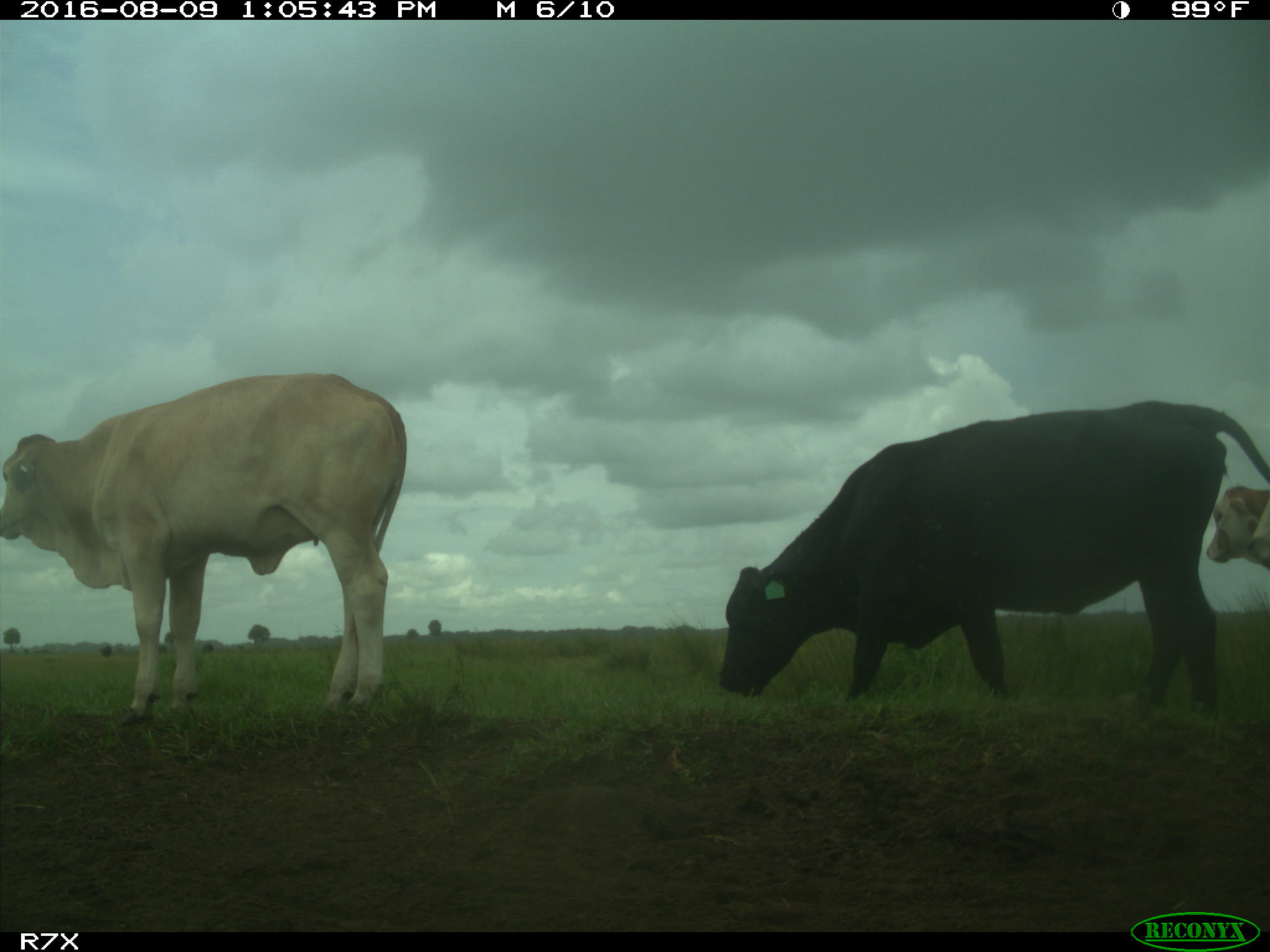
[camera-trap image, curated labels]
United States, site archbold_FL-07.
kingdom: Animalia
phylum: Chordata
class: Mammalia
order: Artiodactyla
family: Bovidae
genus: Bos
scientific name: Bos taurus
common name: domestic cow